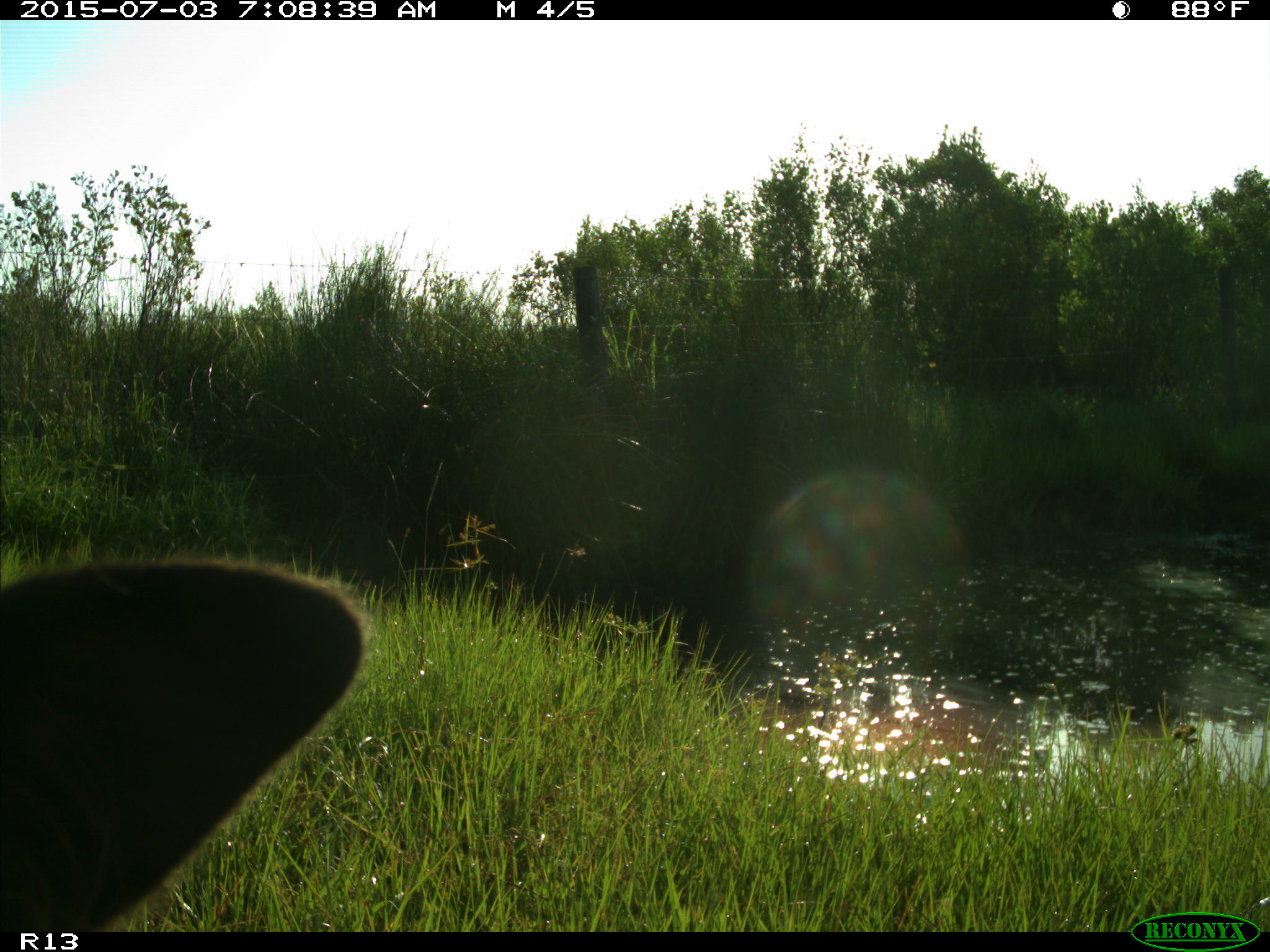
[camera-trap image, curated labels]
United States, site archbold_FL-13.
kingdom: Animalia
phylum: Chordata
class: Mammalia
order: Artiodactyla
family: Bovidae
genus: Bos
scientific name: Bos taurus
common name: domestic cow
Bos taurus (domestic cow).